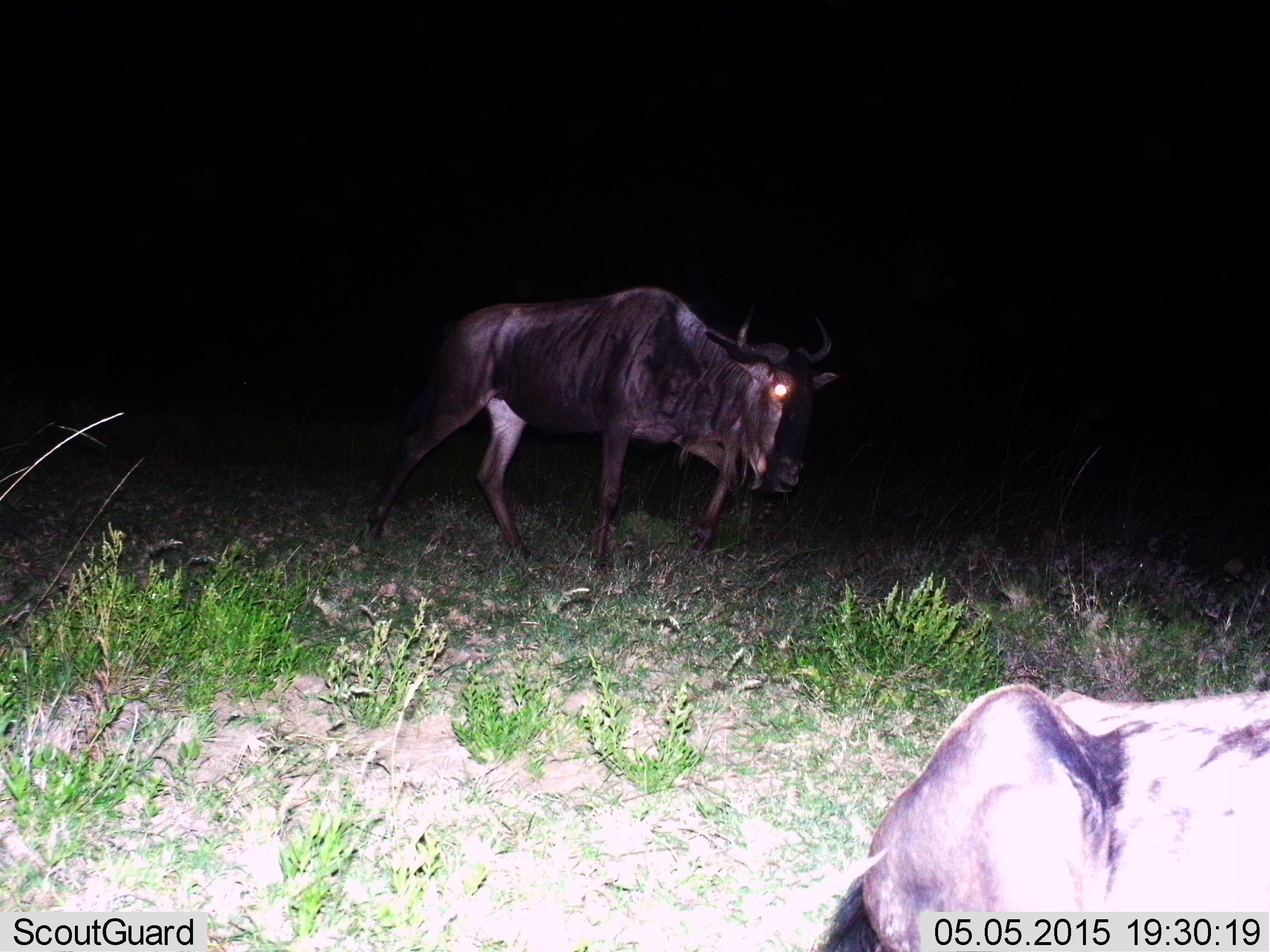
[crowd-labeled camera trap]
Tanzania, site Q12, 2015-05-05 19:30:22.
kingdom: Animalia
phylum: Chordata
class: Mammalia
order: Artiodactyla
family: Bovidae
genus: Connochaetes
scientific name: Connochaetes taurinus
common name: blue wildebeest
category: wildebeest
Wildebeest (blue wildebeest) (Connochaetes taurinus), count 2. Behavior (volunteer vote fractions): standing 20%, resting 40%, moving 80%, interacting 0%. Young present (vote fraction): 0%. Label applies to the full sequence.